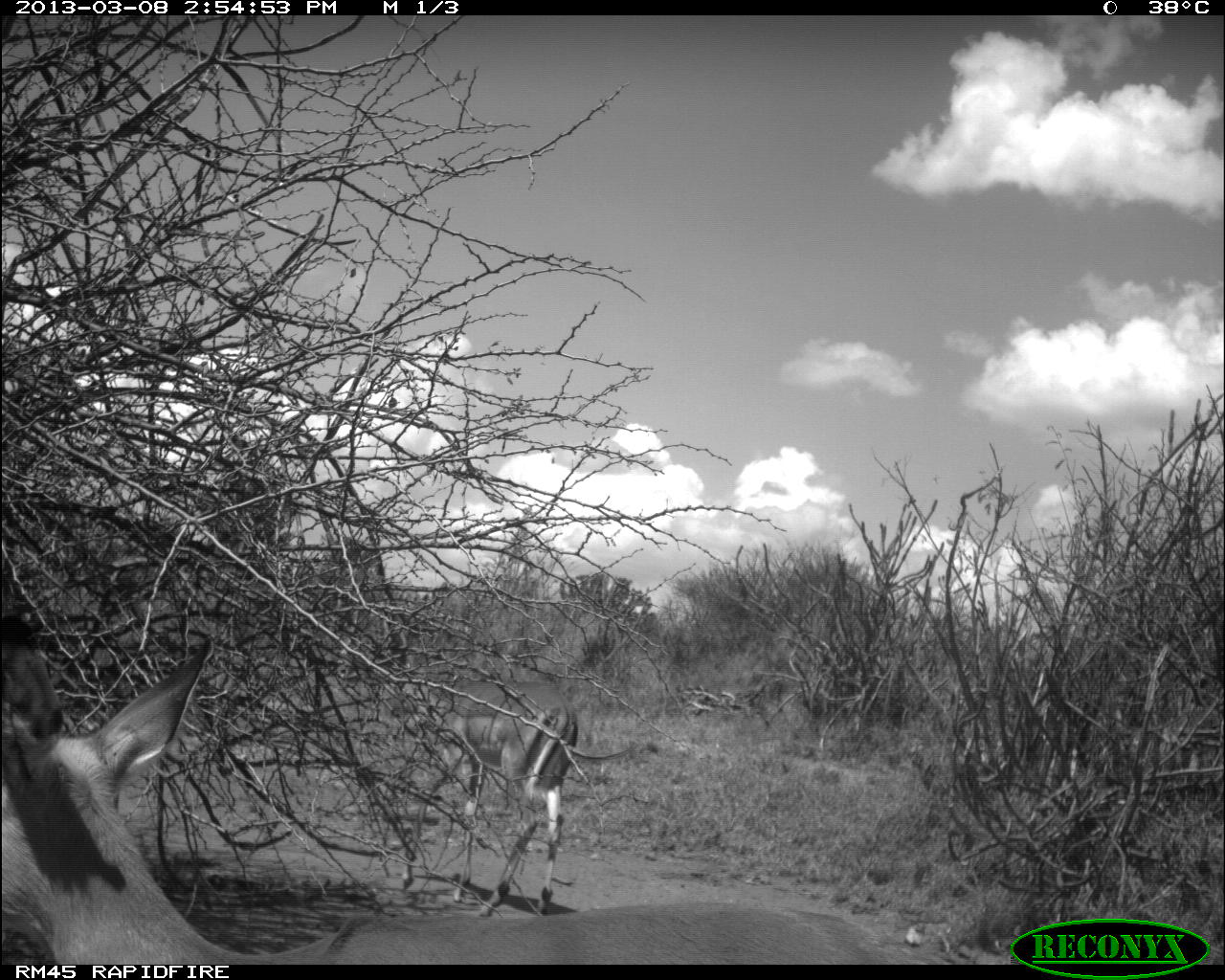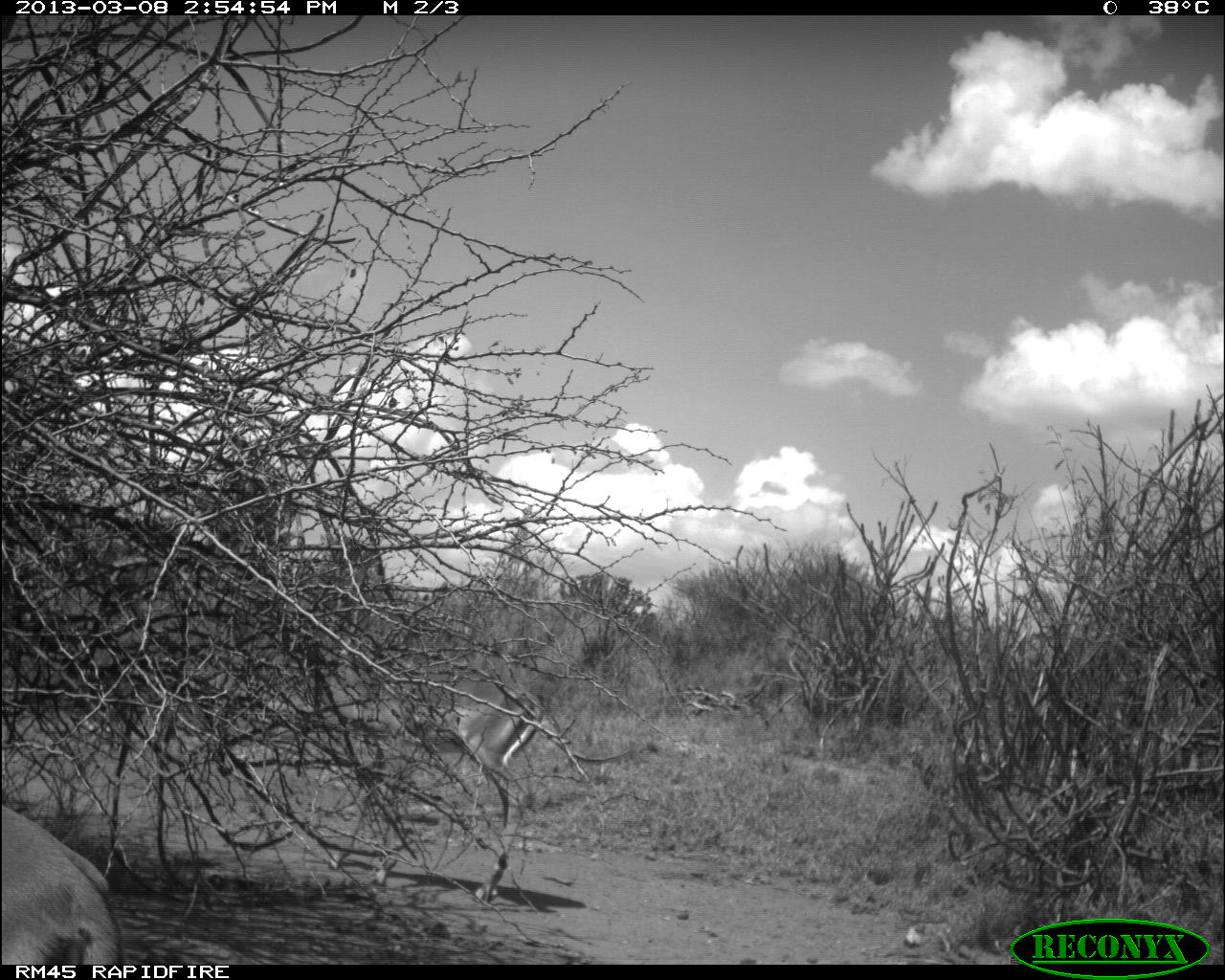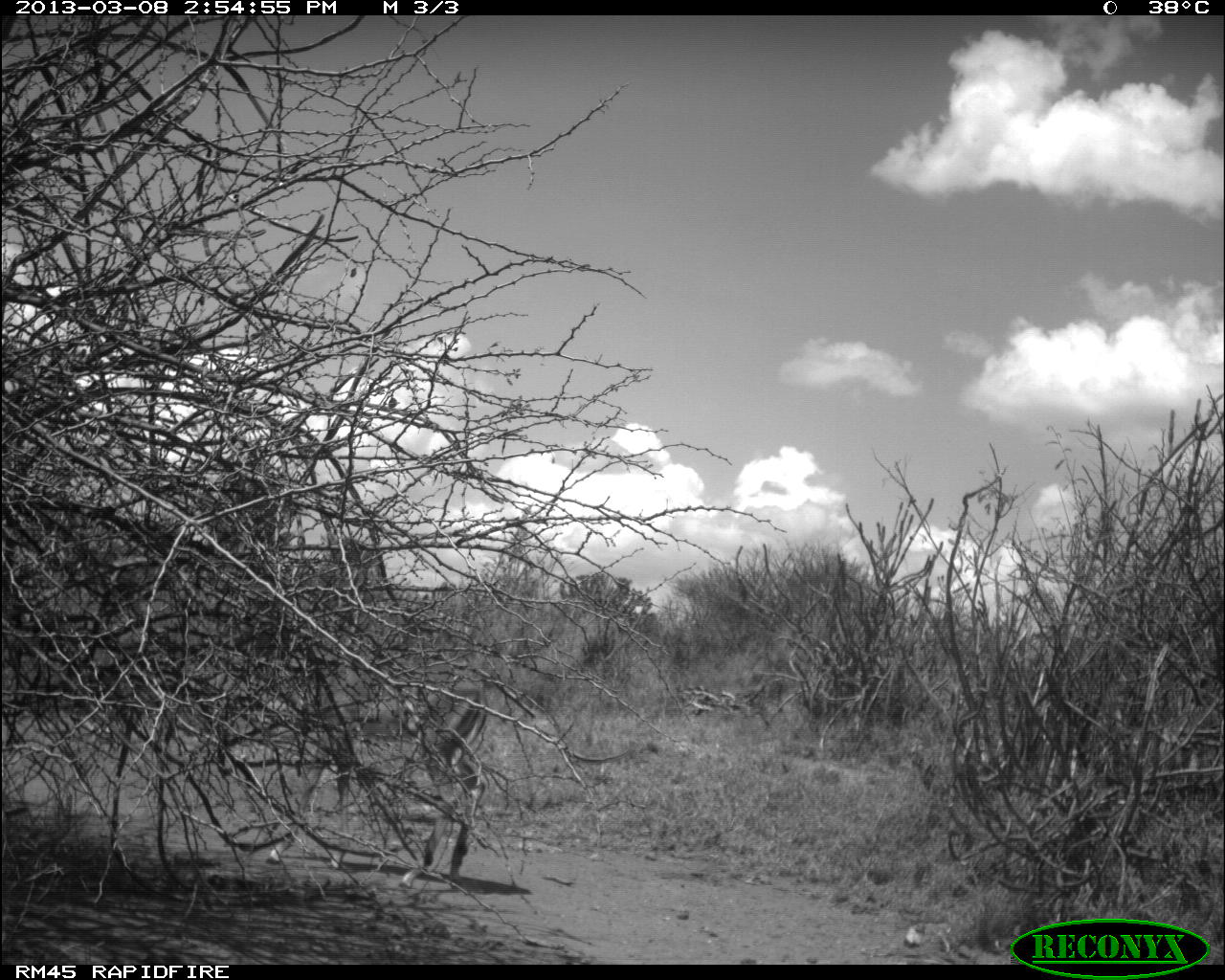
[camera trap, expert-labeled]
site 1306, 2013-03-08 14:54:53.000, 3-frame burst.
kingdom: Animalia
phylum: Chordata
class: Mammalia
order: Artiodactyla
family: Bovidae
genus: Aepyceros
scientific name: Aepyceros melampus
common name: impala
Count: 2.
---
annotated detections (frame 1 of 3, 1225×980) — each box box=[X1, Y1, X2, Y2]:
aepyceros melampus: box=[1, 596, 905, 964]; box=[354, 677, 577, 916]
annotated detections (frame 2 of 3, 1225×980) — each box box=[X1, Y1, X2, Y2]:
aepyceros melampus: box=[311, 641, 541, 903]; box=[0, 807, 122, 966]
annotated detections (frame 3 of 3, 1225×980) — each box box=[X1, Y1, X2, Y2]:
aepyceros melampus: box=[267, 533, 487, 885]